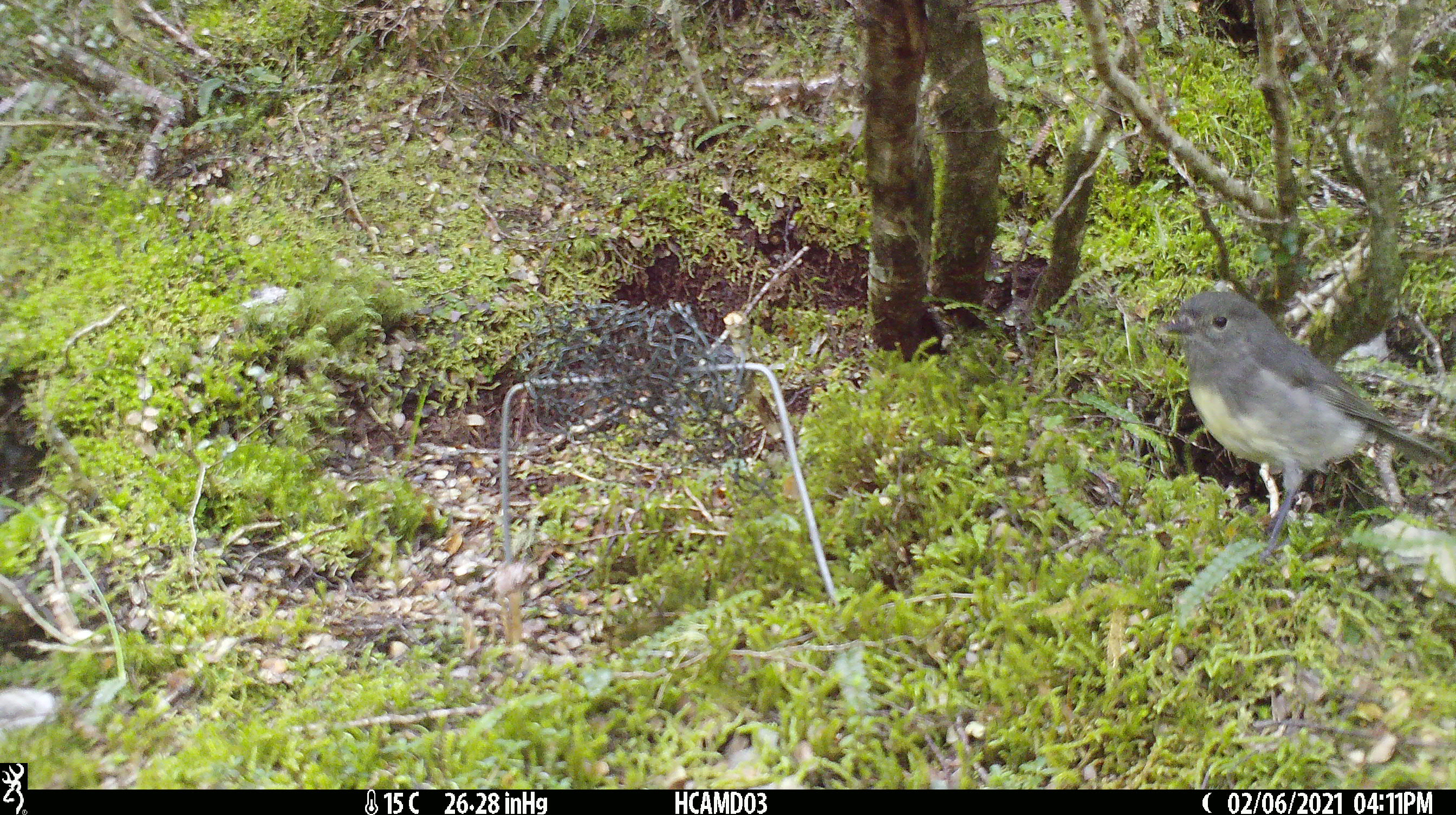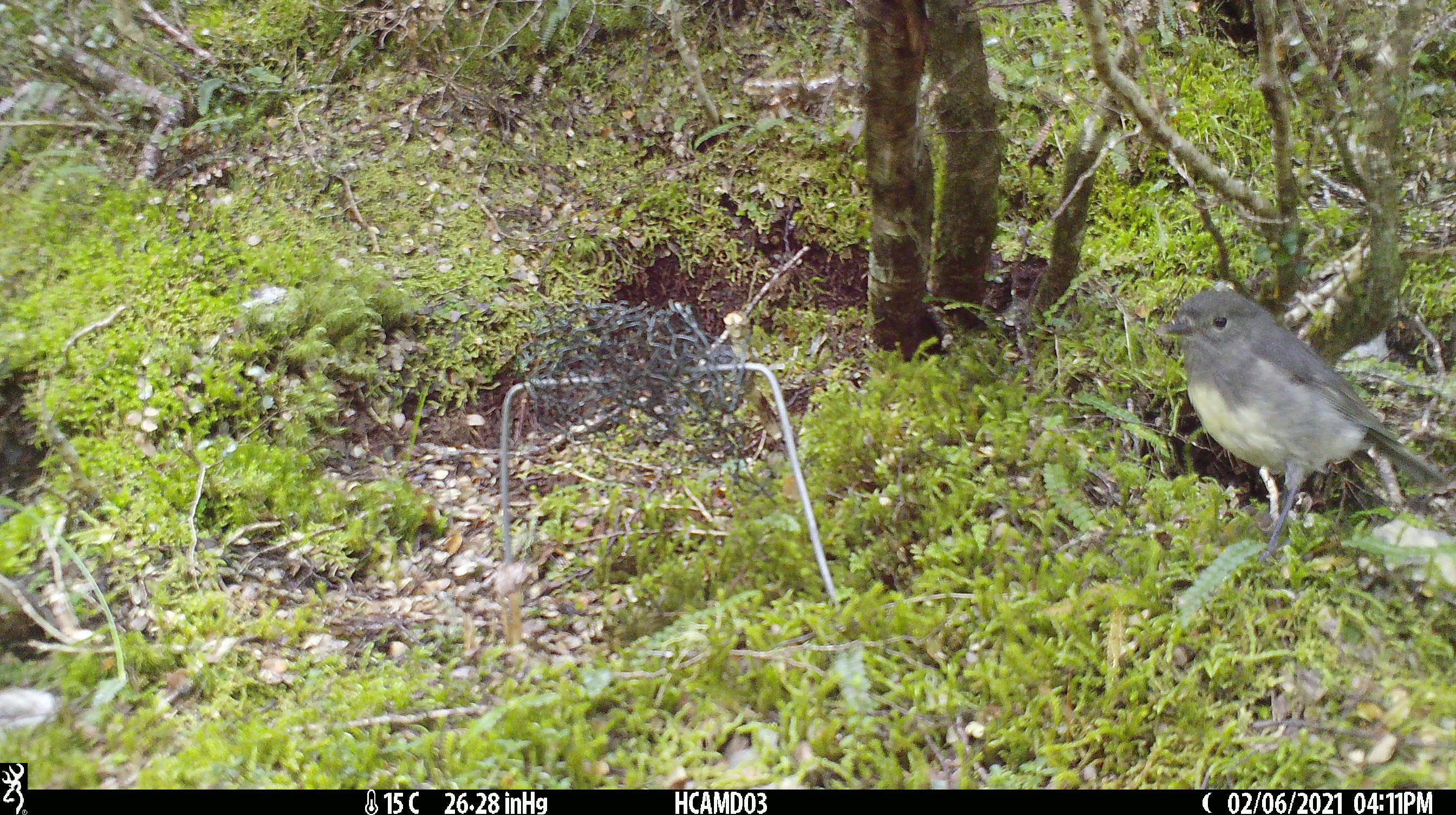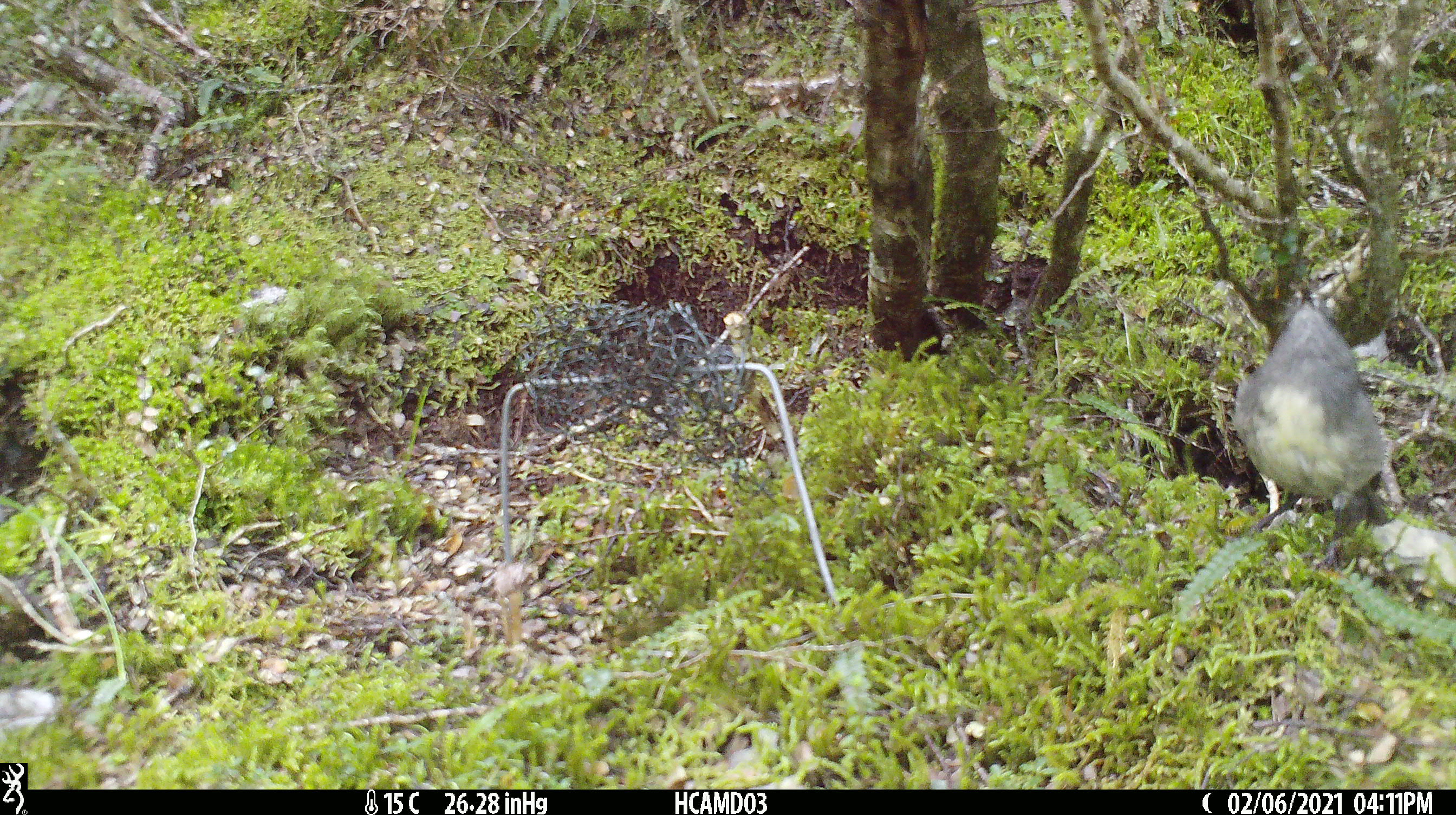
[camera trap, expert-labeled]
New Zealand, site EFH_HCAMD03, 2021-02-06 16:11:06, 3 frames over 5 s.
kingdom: Animalia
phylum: Chordata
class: Aves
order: Passeriformes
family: Petroicidae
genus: Petroica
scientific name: Petroica australis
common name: new zealand robin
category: robin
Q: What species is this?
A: Robin (new zealand robin) (Petroica australis).